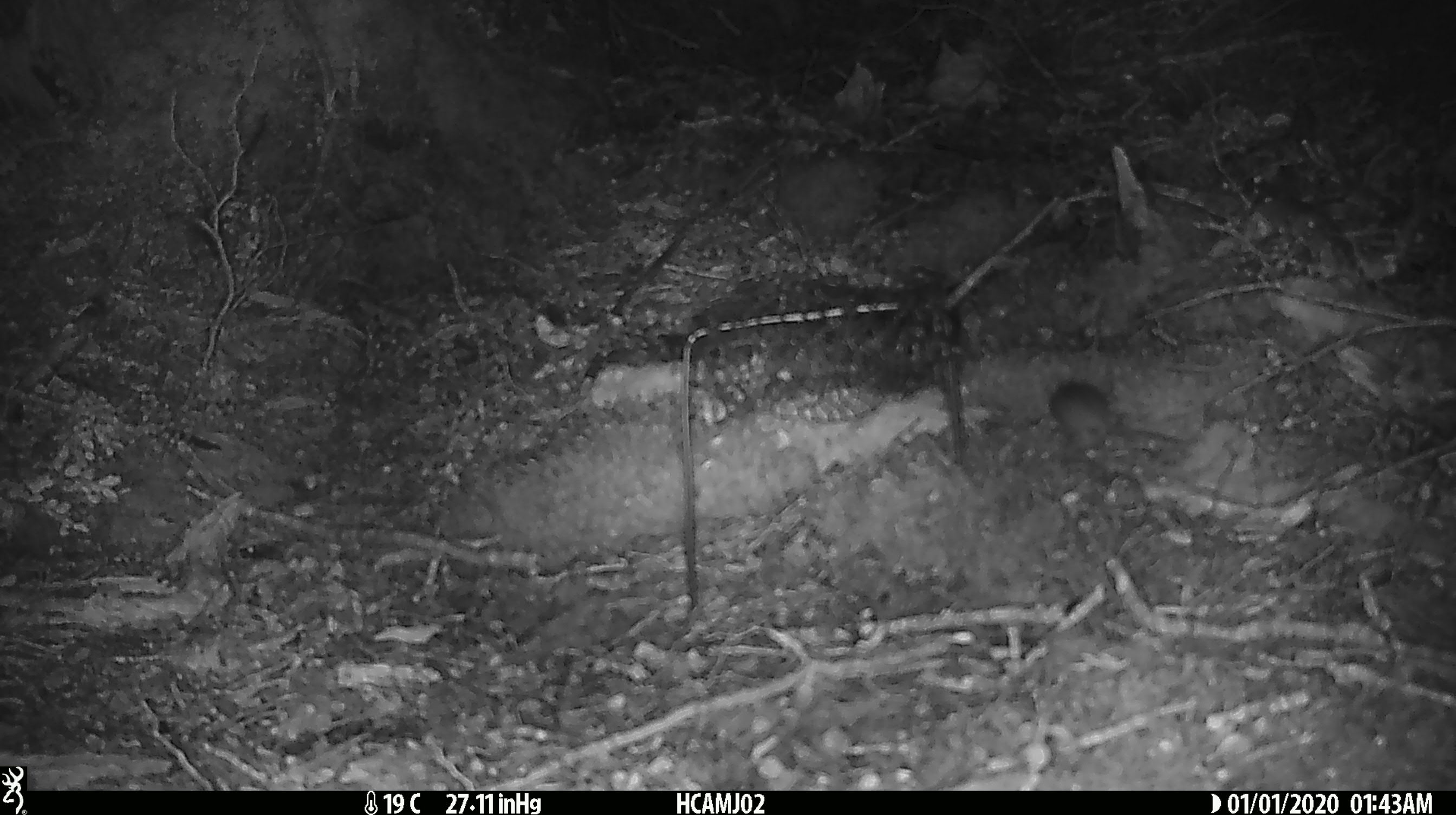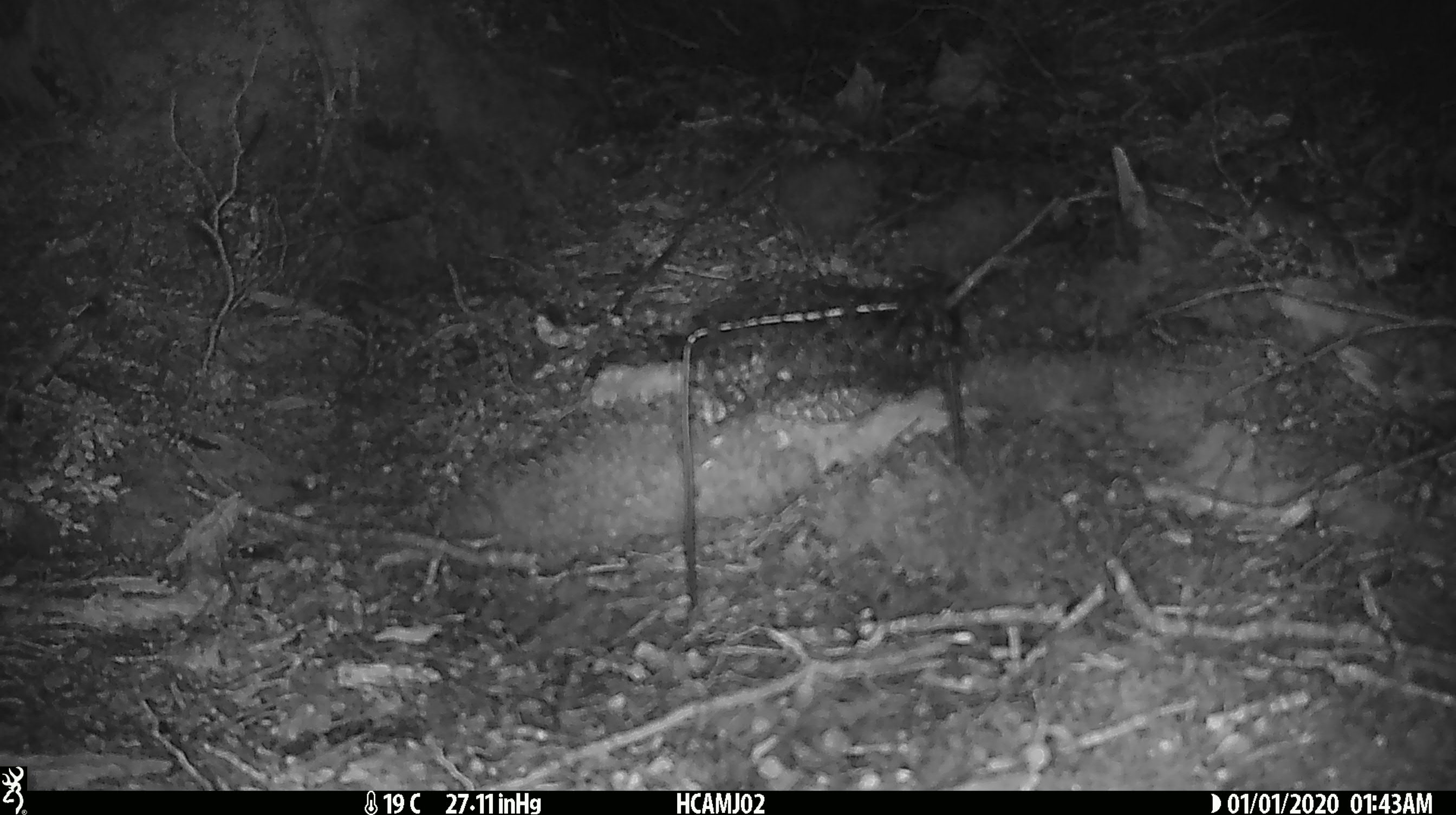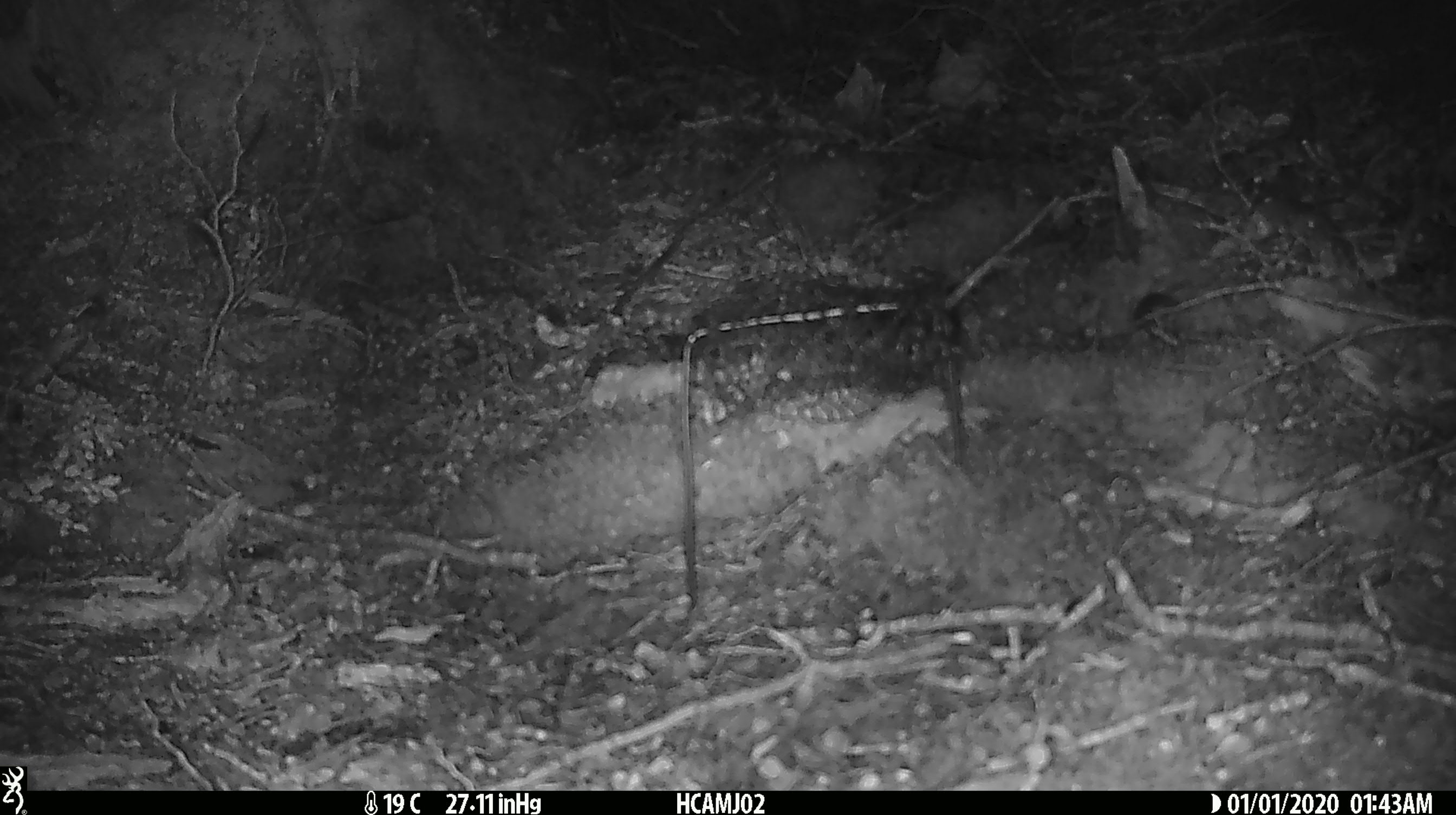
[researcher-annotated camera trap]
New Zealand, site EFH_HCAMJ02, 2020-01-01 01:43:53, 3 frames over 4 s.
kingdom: Animalia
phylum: Chordata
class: Mammalia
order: Rodentia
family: Muridae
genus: Mus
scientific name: Mus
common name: mouse